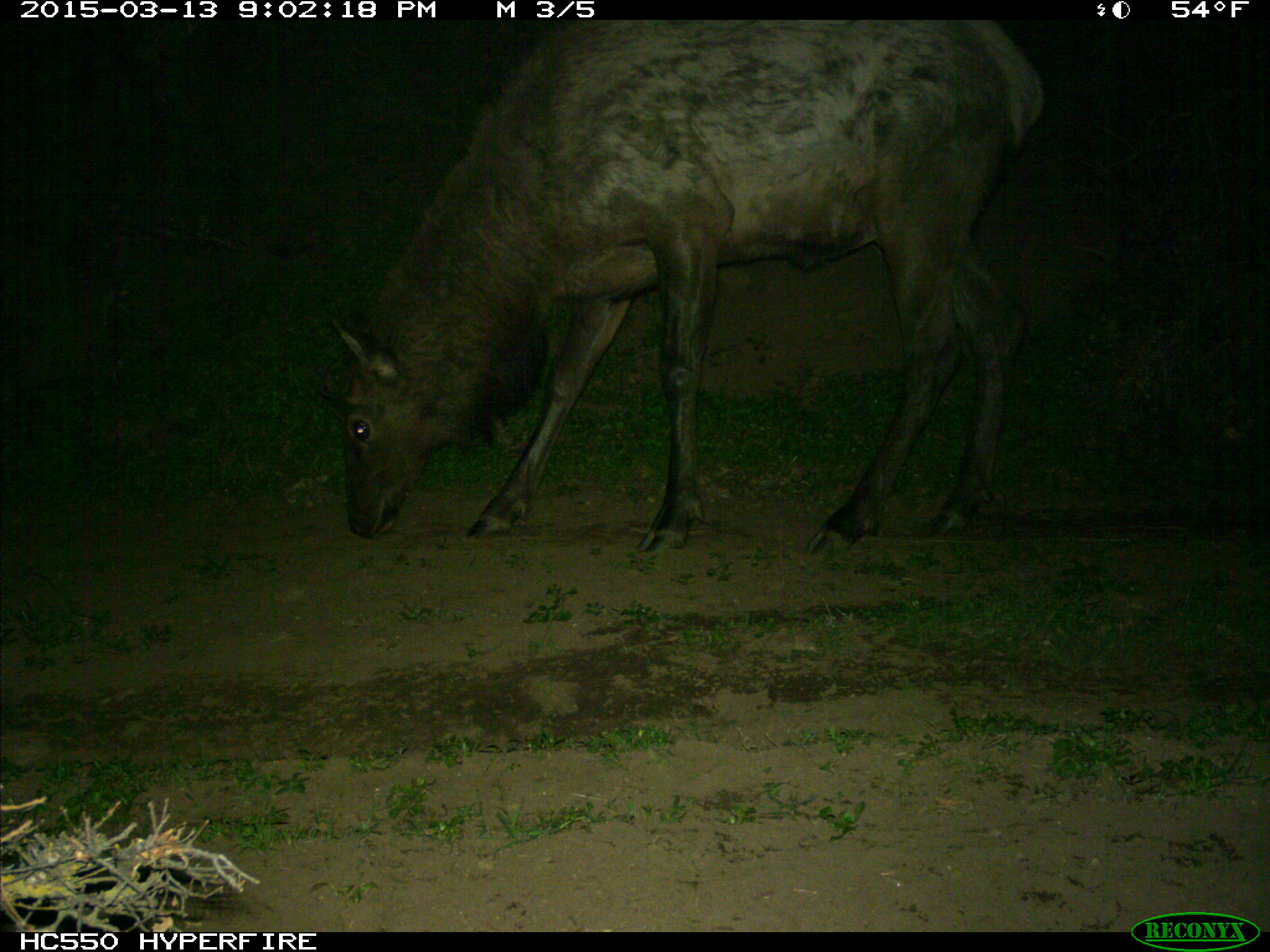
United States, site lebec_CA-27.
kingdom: Animalia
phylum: Chordata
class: Mammalia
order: Artiodactyla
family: Cervidae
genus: Cervus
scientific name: Cervus canadensis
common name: elk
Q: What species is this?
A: Cervus canadensis (elk).